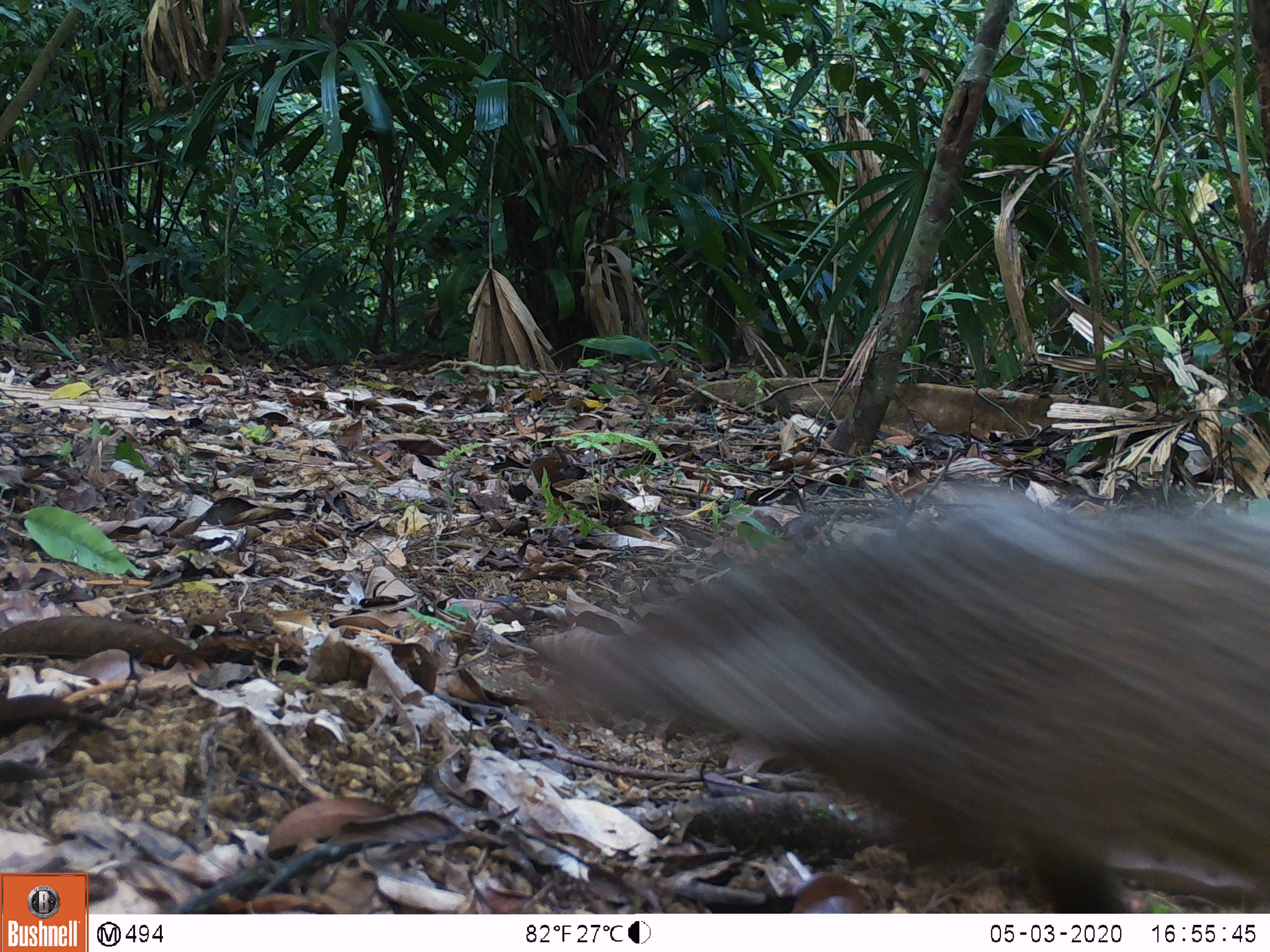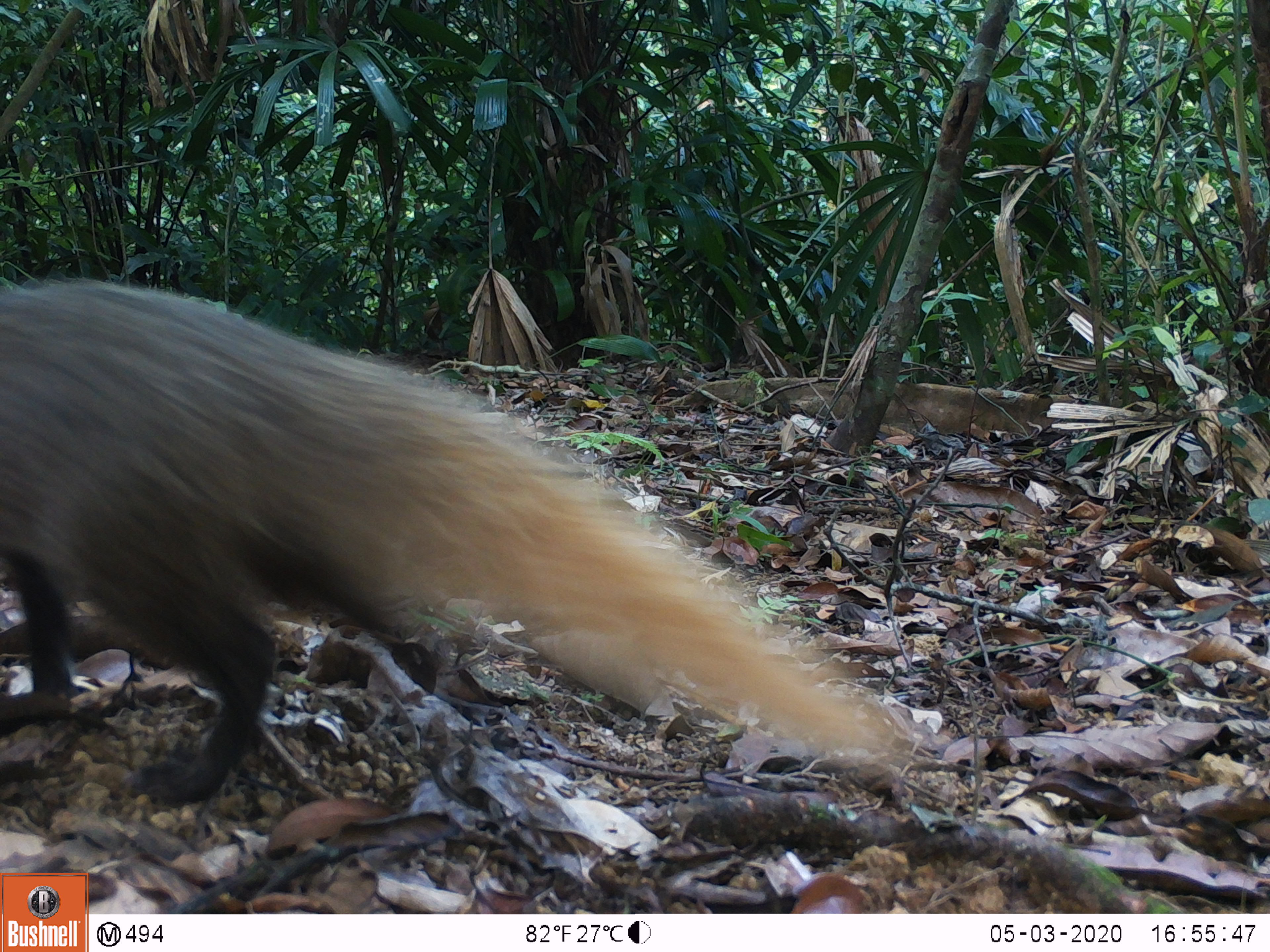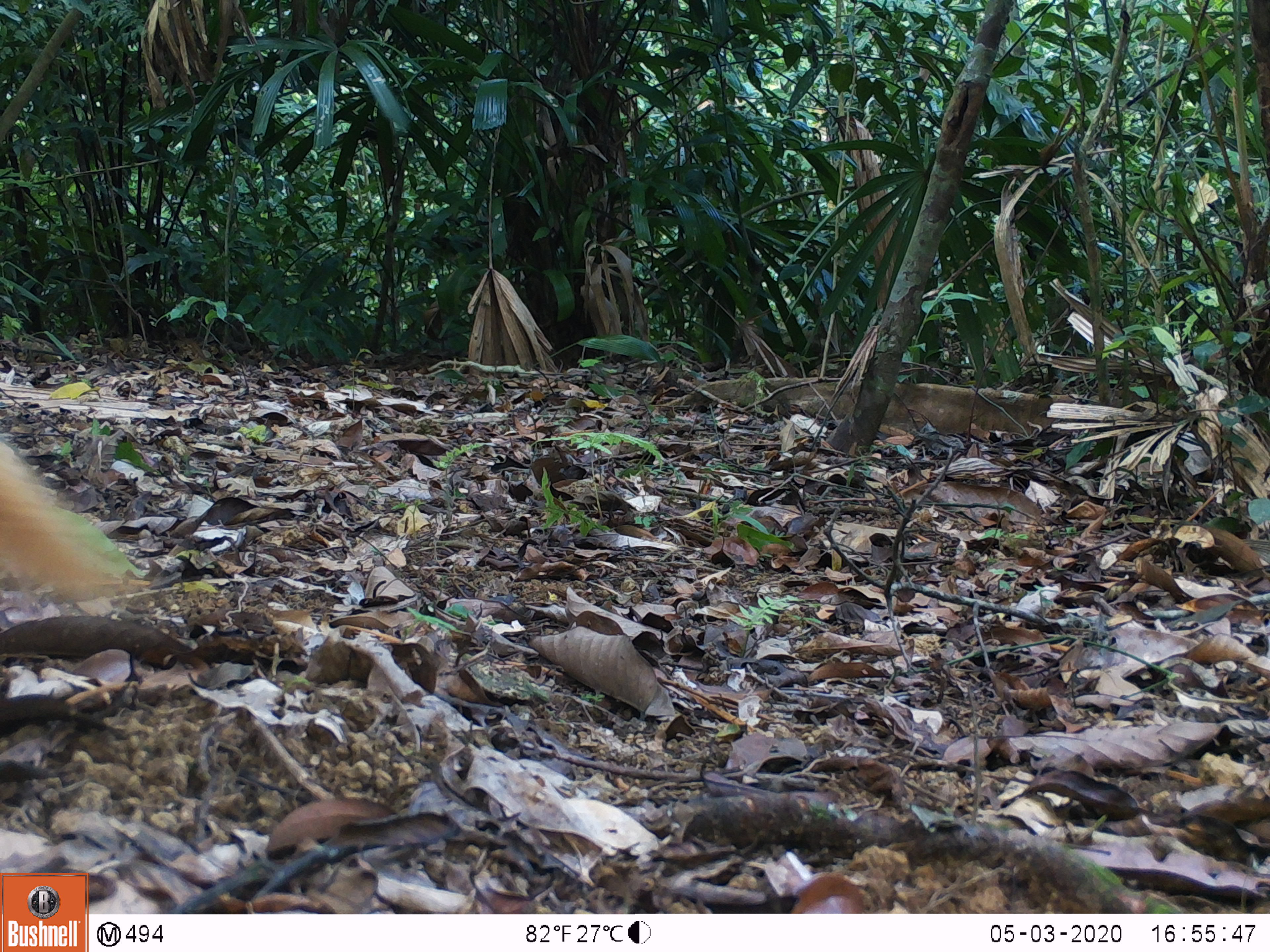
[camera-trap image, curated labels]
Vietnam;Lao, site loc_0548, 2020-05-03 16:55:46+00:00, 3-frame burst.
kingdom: Animalia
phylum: Chordata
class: Mammalia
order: Carnivora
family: Herpestidae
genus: Urva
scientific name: Urva urva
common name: crab-eating mongoose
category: crab eating mongoose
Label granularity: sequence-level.